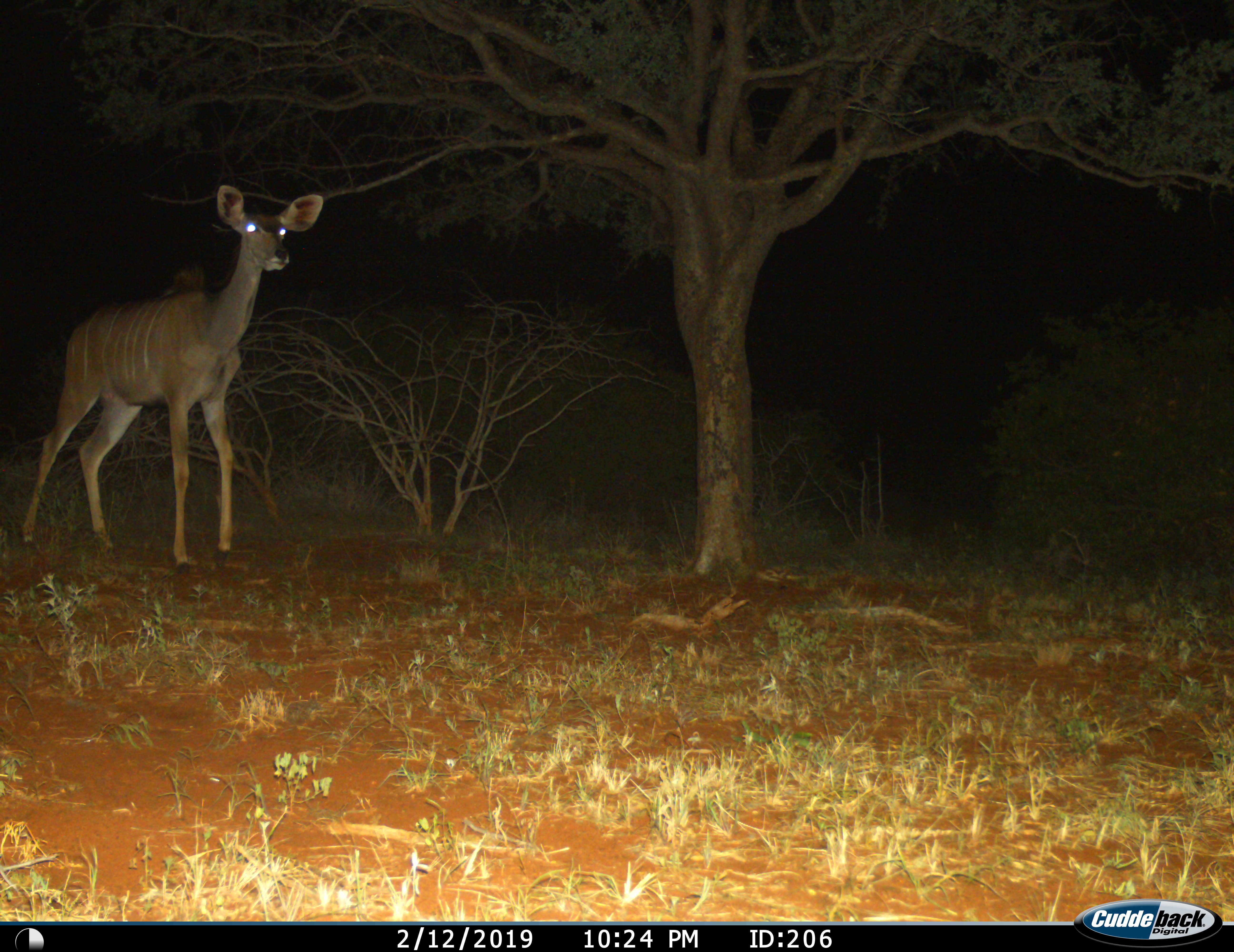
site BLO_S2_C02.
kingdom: Animalia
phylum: Chordata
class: Mammalia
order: Artiodactyla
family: Bovidae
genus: Tragelaphus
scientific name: Tragelaphus angasii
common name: nyala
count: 1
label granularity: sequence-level